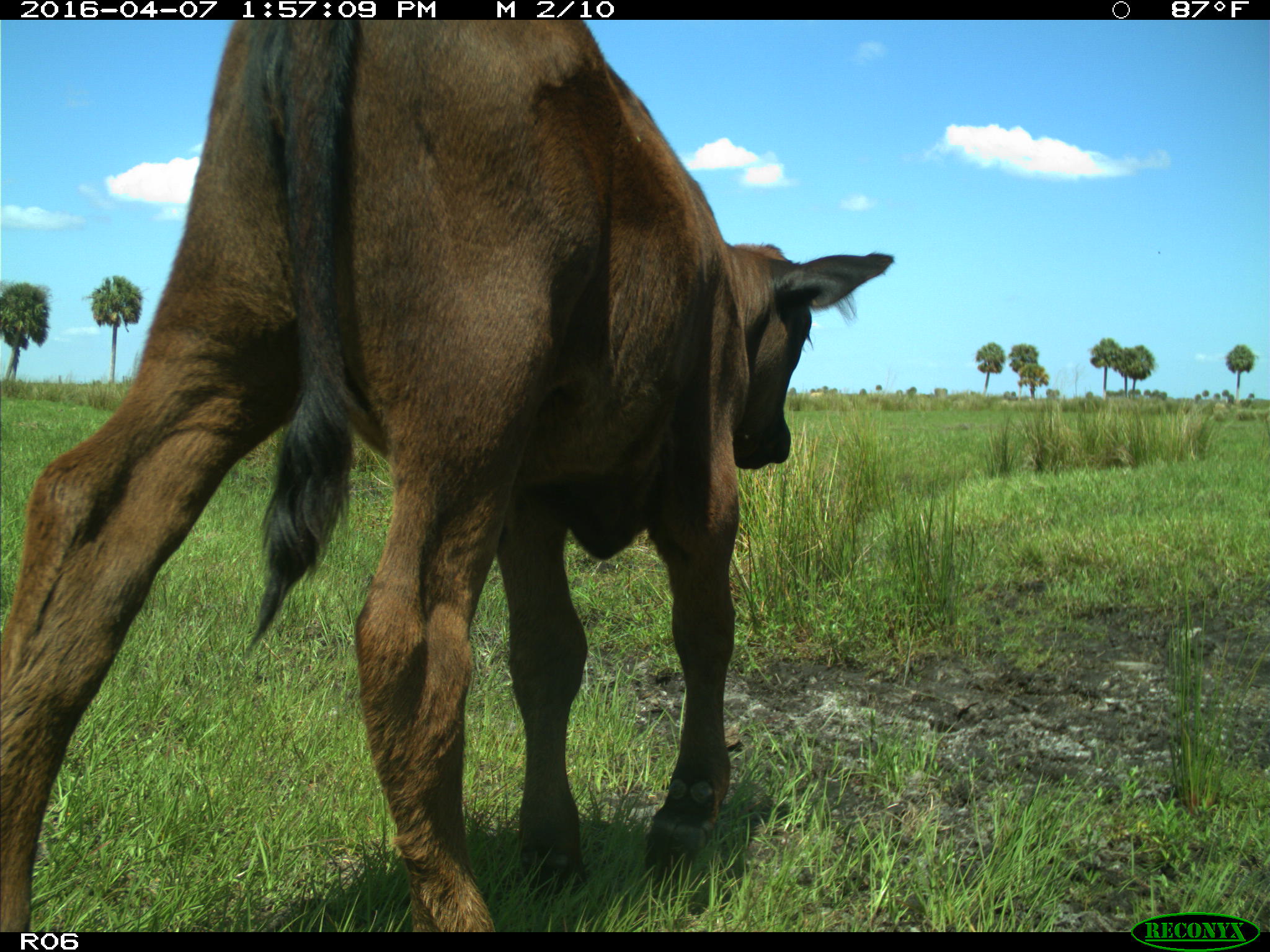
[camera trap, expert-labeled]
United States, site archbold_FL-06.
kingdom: Animalia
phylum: Chordata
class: Mammalia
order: Artiodactyla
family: Bovidae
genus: Bos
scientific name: Bos taurus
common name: domestic cow